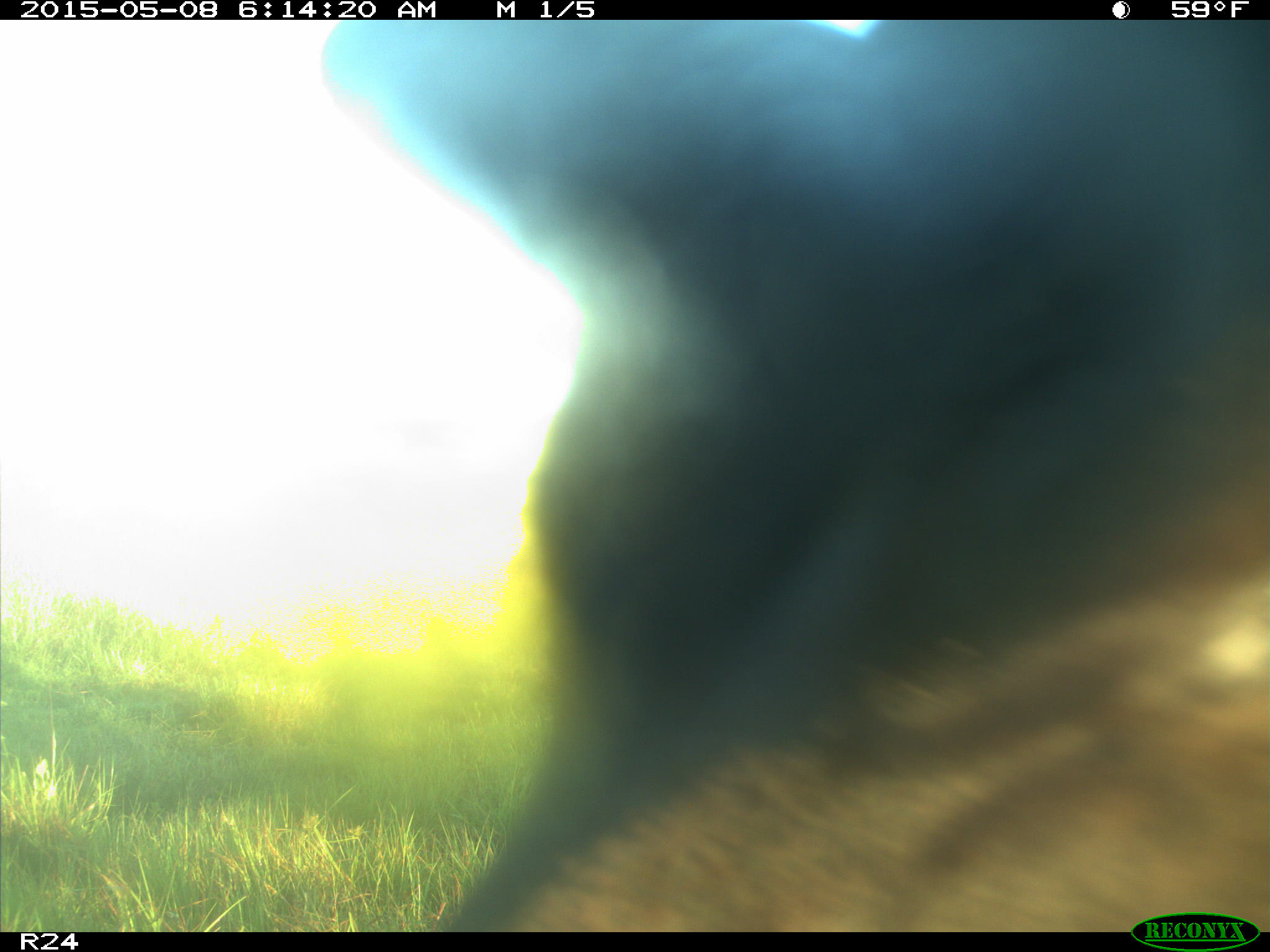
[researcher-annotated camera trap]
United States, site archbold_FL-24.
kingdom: Animalia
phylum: Chordata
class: Mammalia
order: Artiodactyla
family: Bovidae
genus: Bos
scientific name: Bos taurus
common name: domestic cow